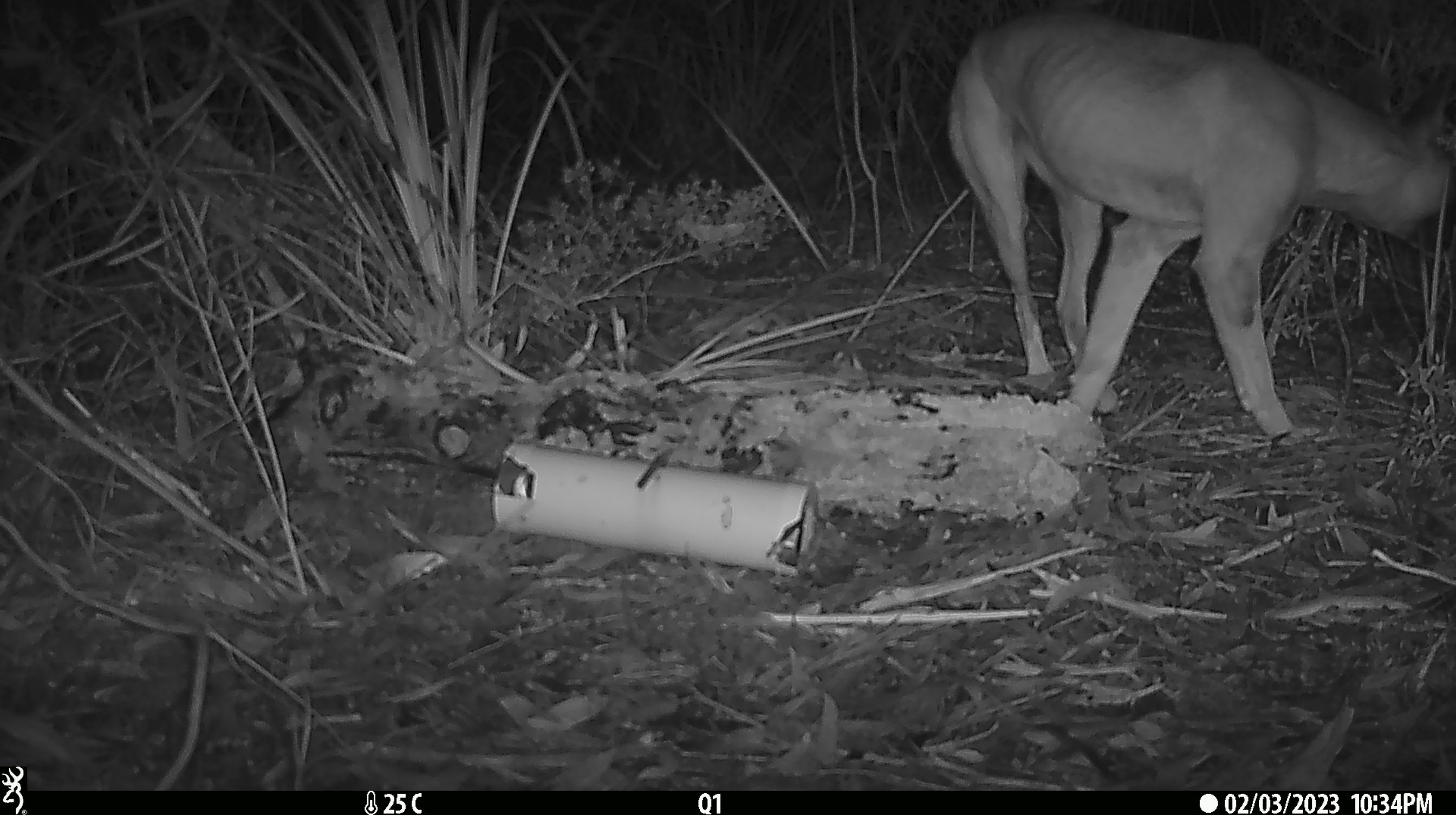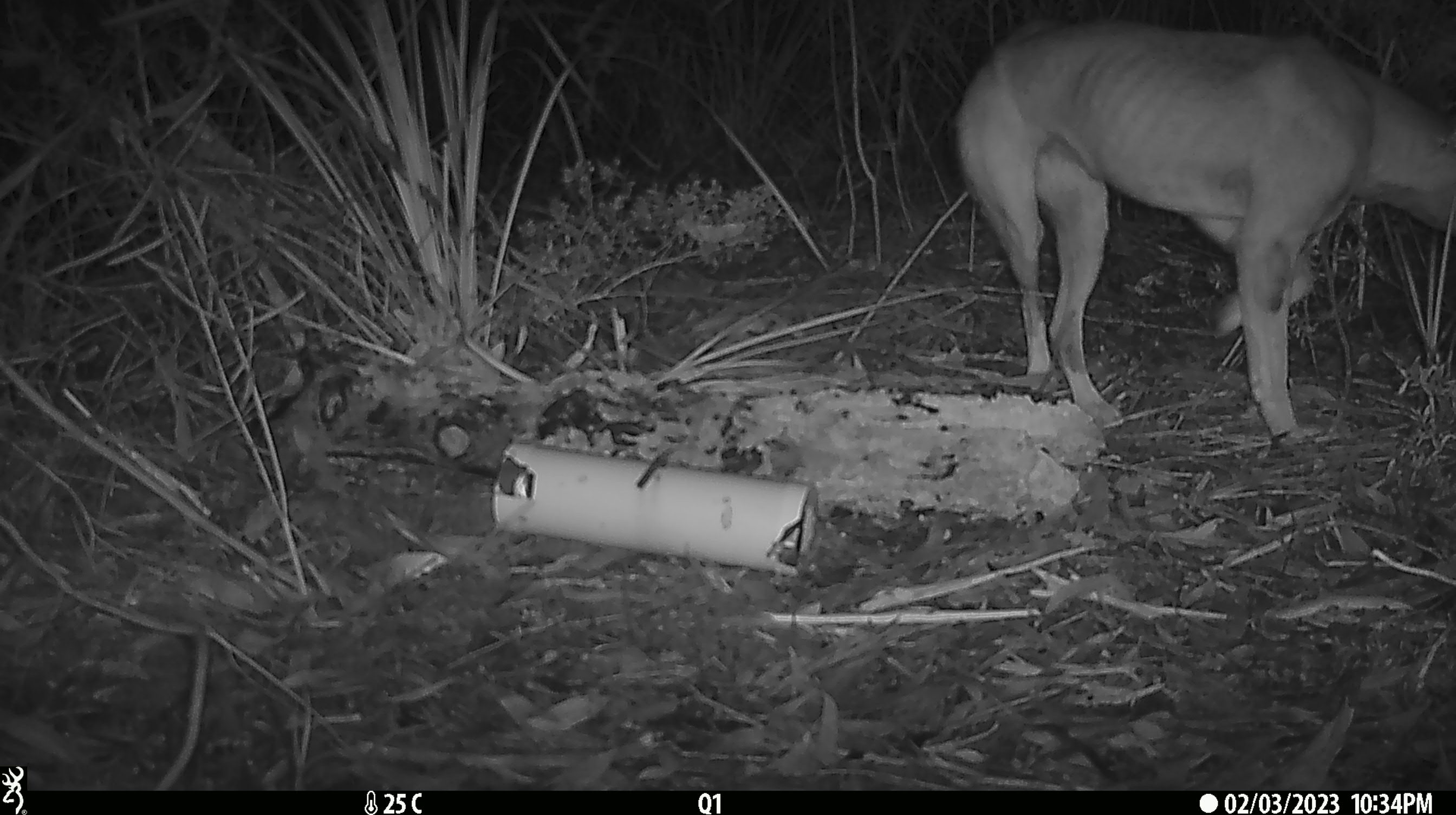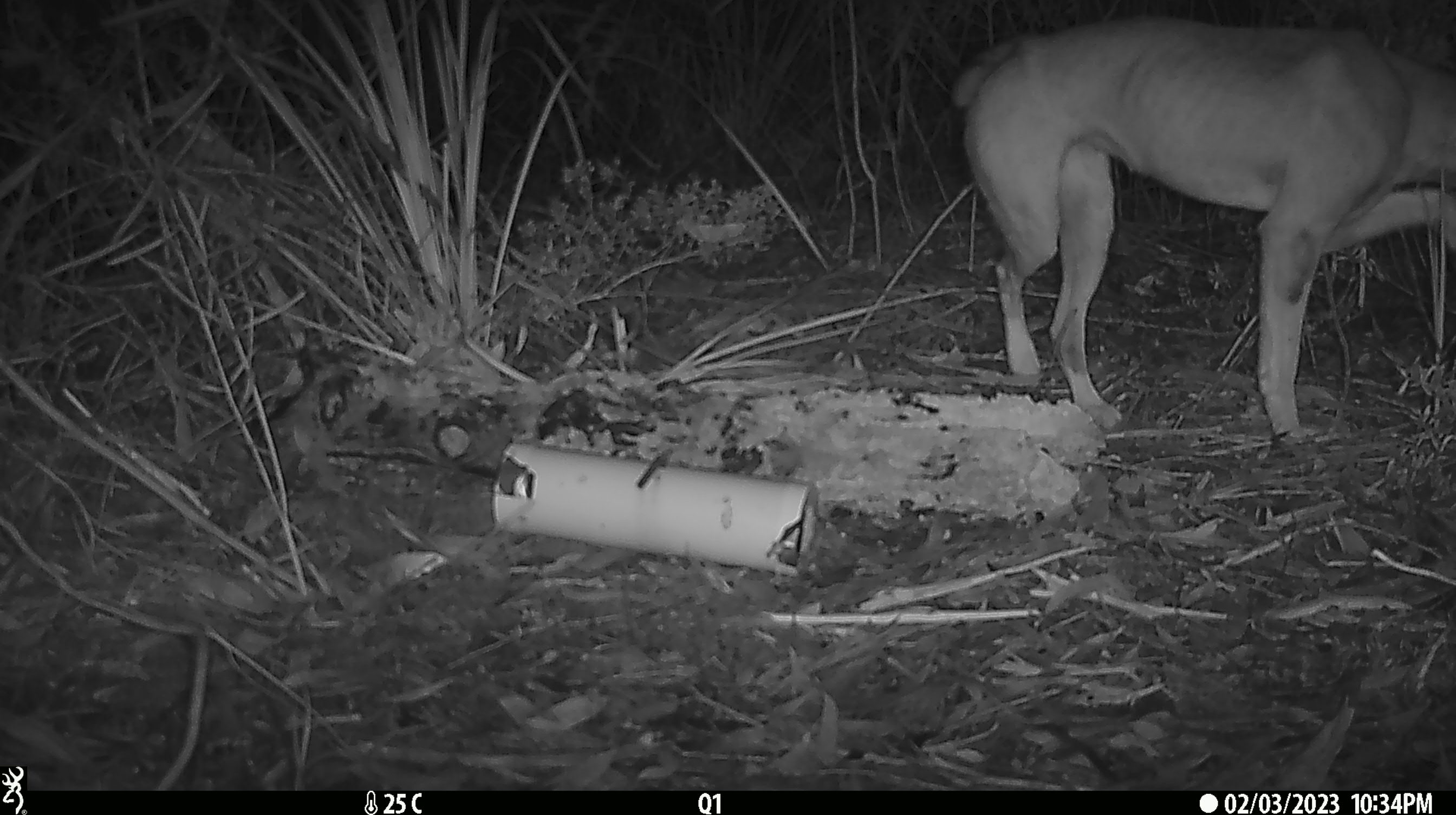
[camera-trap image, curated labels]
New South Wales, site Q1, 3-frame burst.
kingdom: Animalia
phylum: Chordata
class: Mammalia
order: Carnivora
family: Canidae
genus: Canis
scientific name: Canis familiaris dingo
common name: dingo